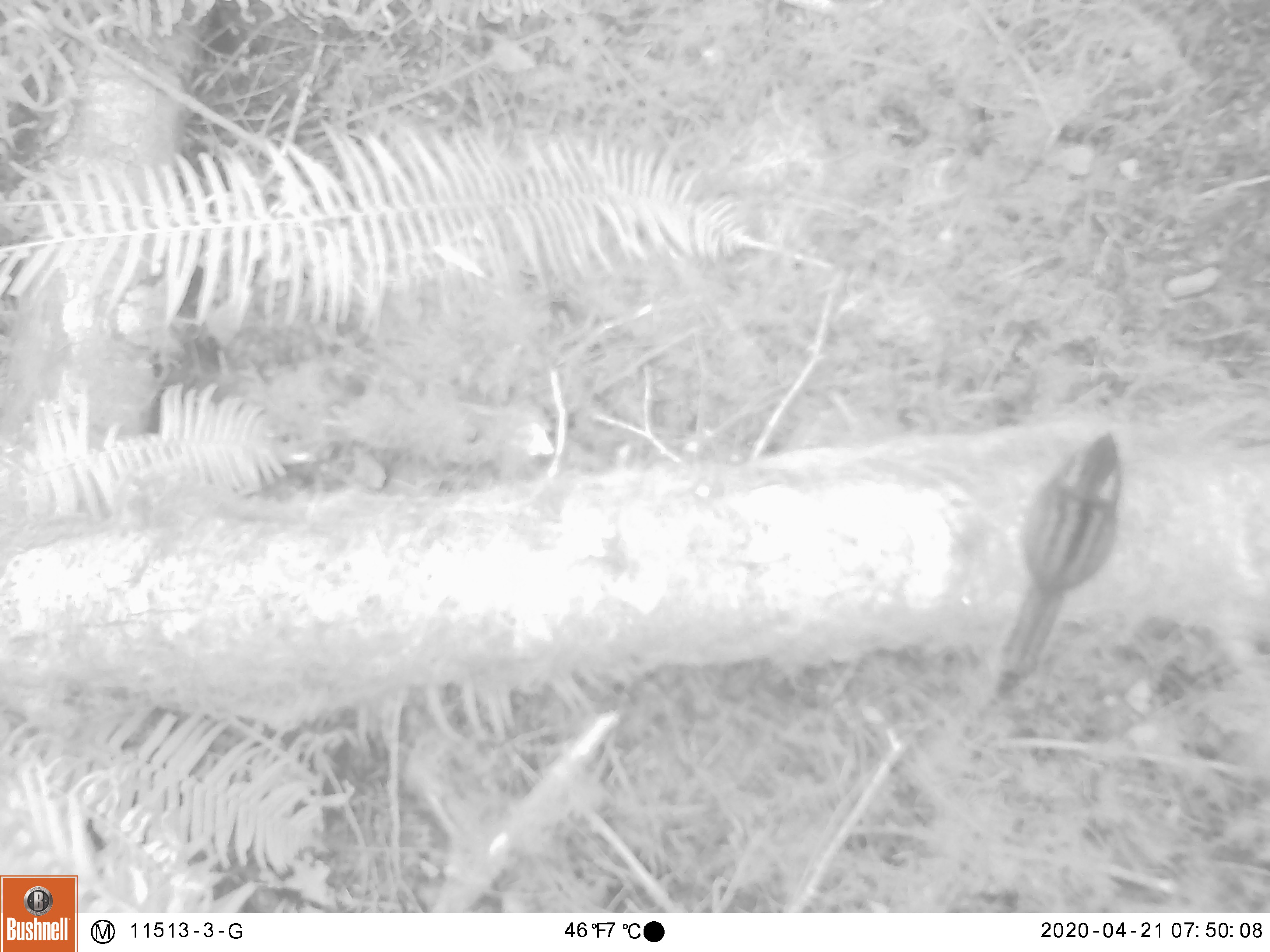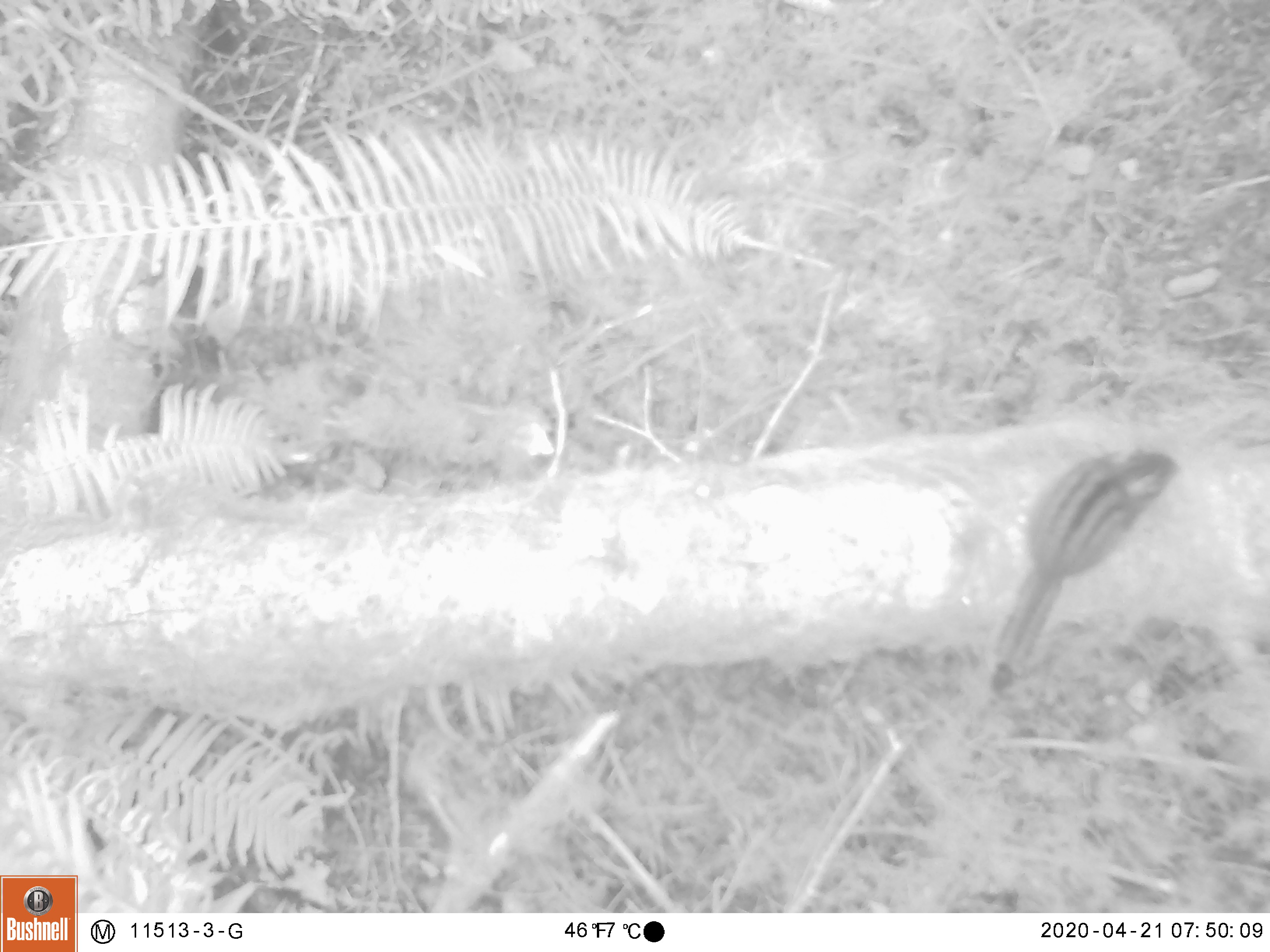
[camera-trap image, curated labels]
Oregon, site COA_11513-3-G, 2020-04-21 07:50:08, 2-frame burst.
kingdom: Animalia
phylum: Chordata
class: Mammalia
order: Rodentia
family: Sciuridae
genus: Neotamias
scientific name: Neotamias townsendii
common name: townsend's chipmunk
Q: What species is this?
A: Townsend's chipmunk (Neotamias townsendii).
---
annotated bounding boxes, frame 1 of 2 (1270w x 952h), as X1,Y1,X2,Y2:
townsend's chipmunk: 990,417,1129,706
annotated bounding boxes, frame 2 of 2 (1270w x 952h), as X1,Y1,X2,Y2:
townsend's chipmunk: 984,444,1187,699